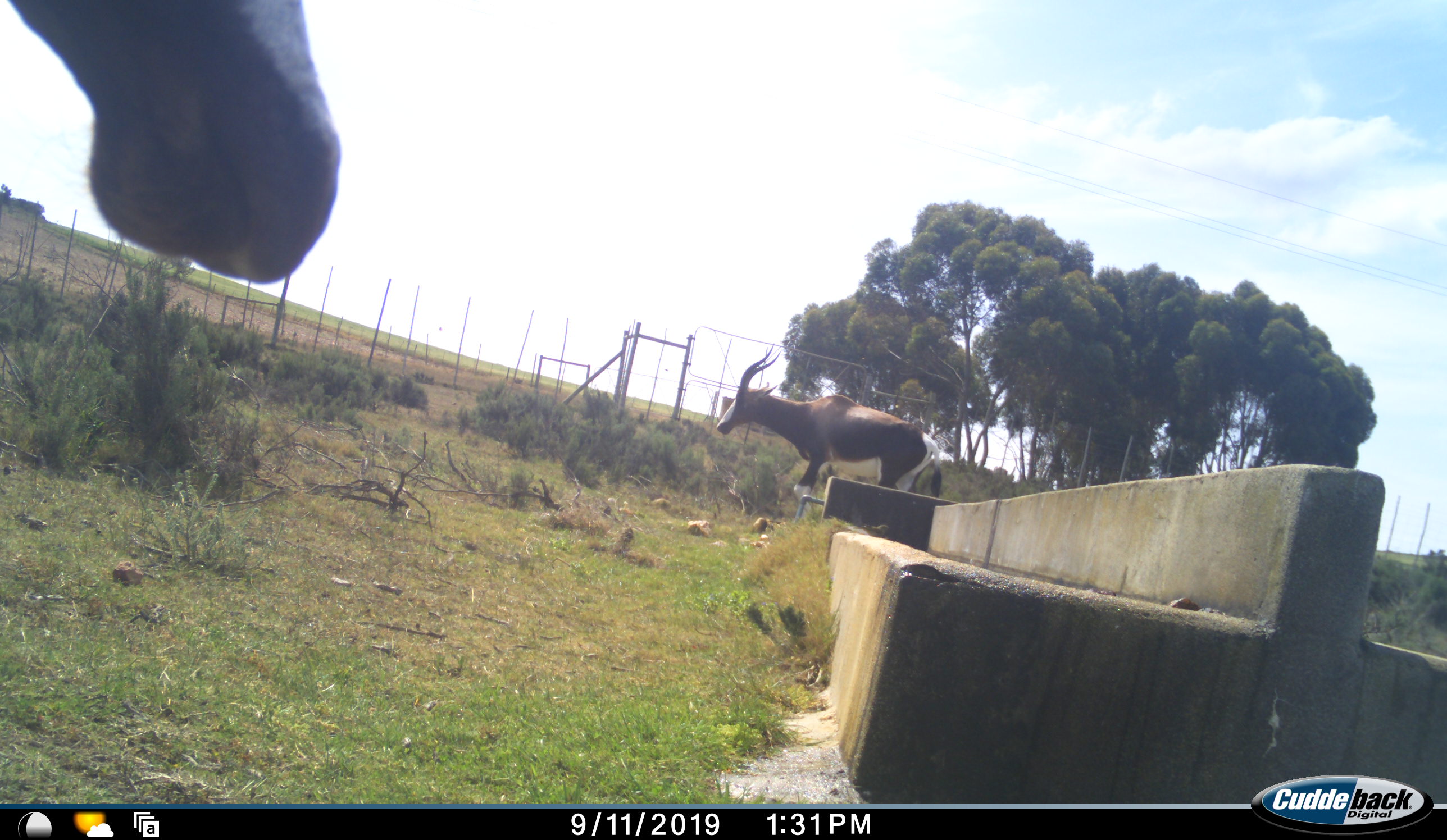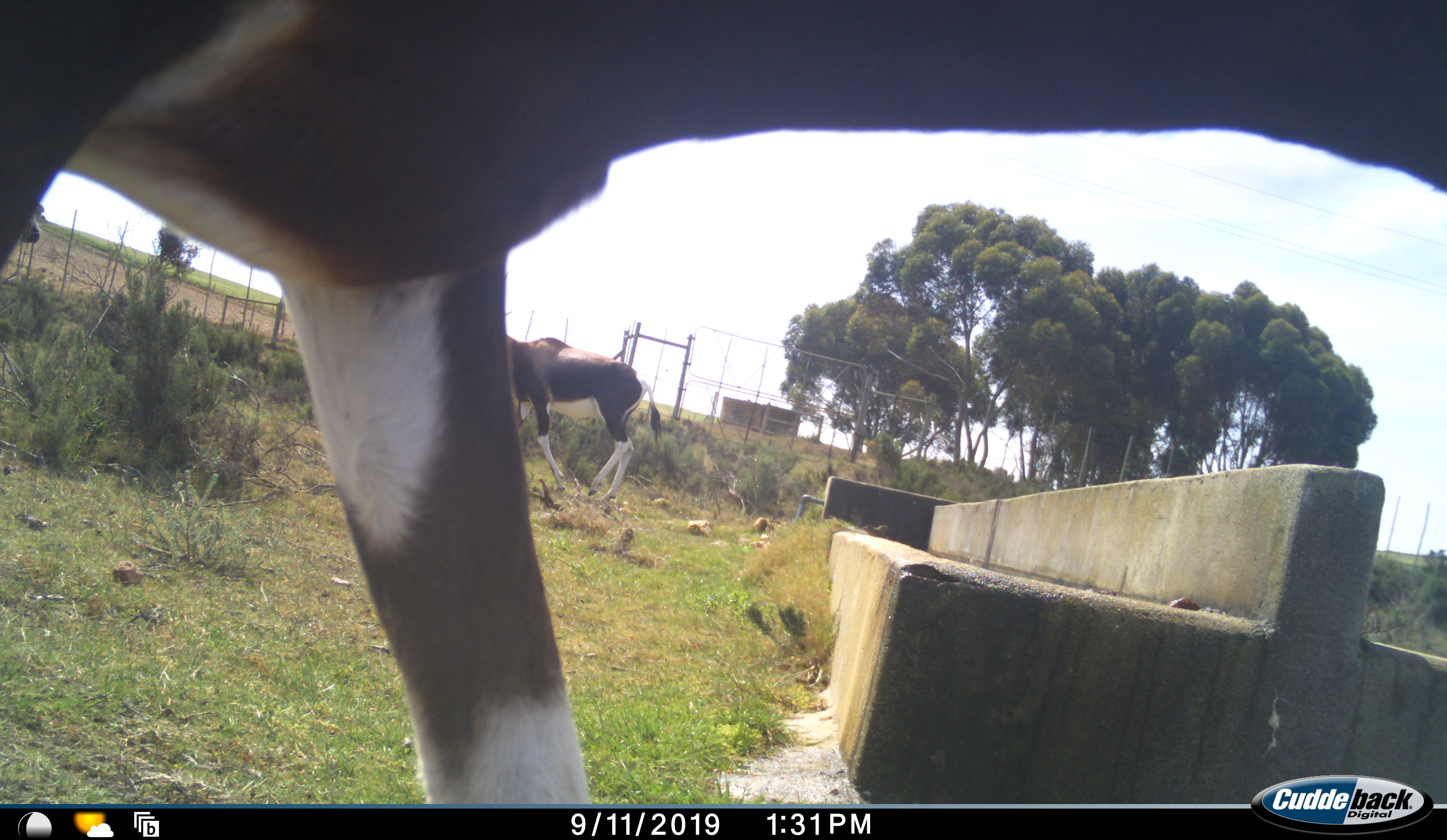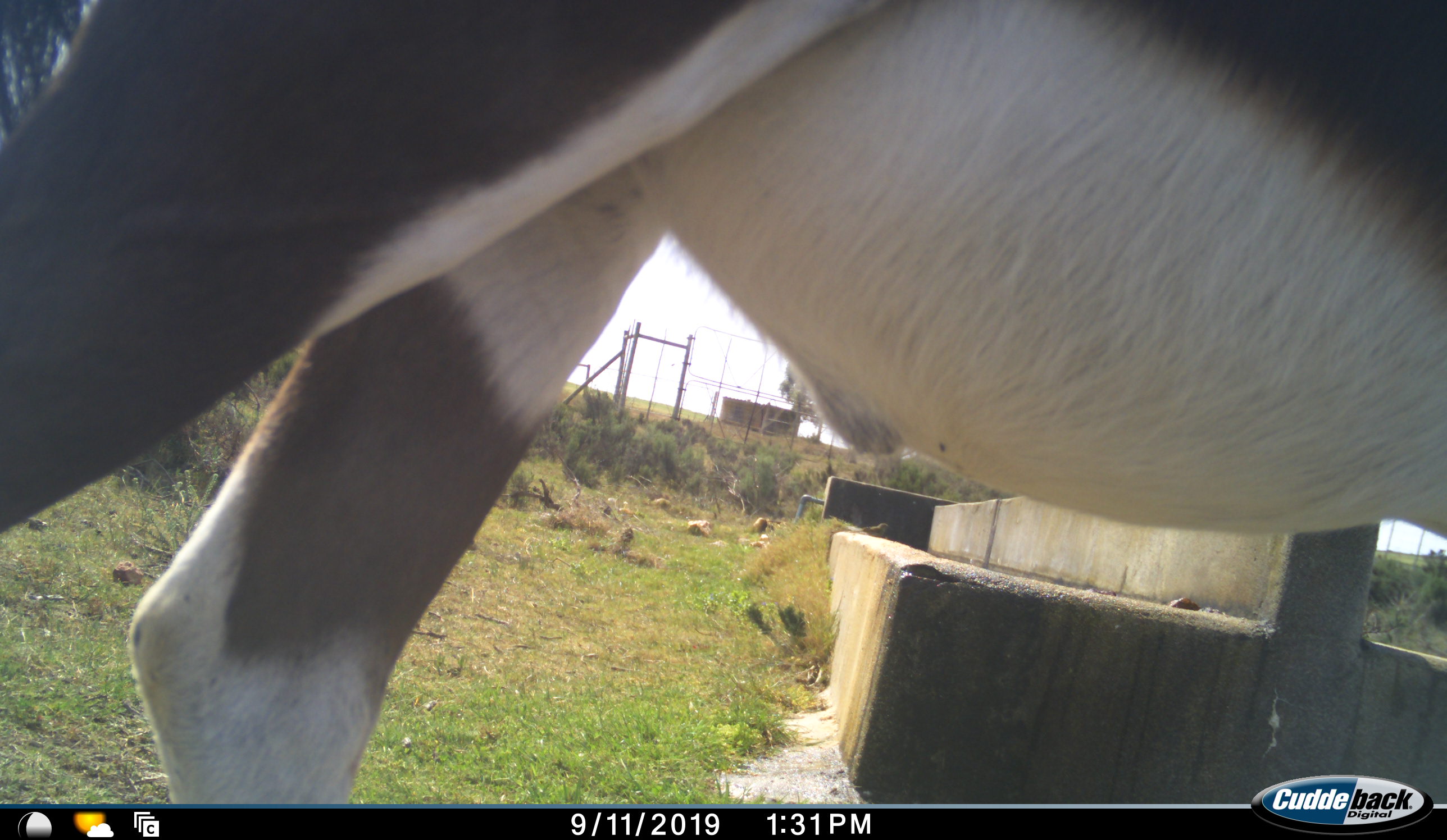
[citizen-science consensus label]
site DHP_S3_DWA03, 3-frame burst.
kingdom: Animalia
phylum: Chordata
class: Mammalia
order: Artiodactyla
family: Bovidae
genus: Damaliscus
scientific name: Damaliscus pygargus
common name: bontebok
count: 2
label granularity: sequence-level